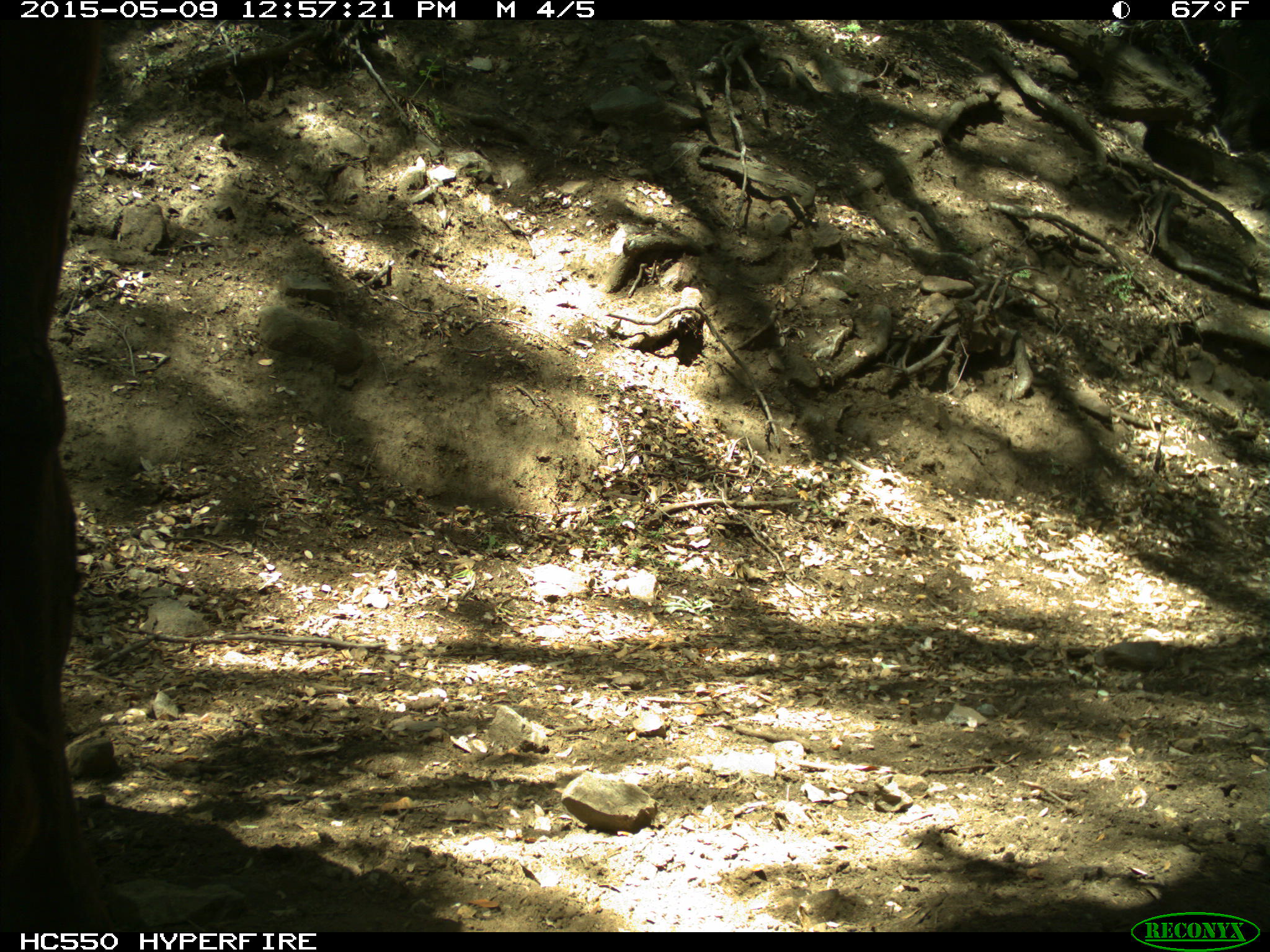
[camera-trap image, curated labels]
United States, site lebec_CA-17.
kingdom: Animalia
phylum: Chordata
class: Mammalia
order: Artiodactyla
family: Bovidae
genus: Bos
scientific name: Bos taurus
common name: domestic cow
Bos taurus (domestic cow).